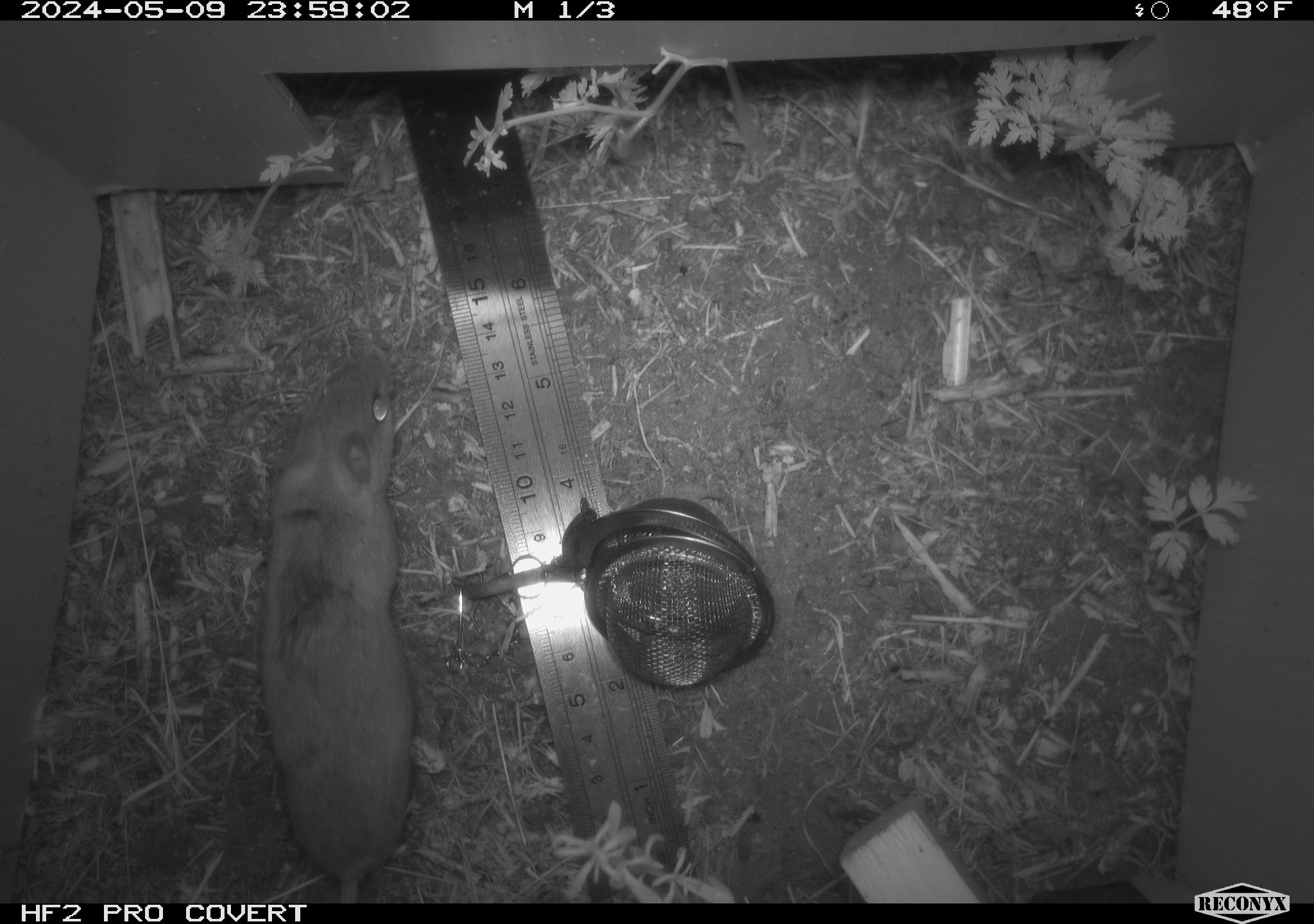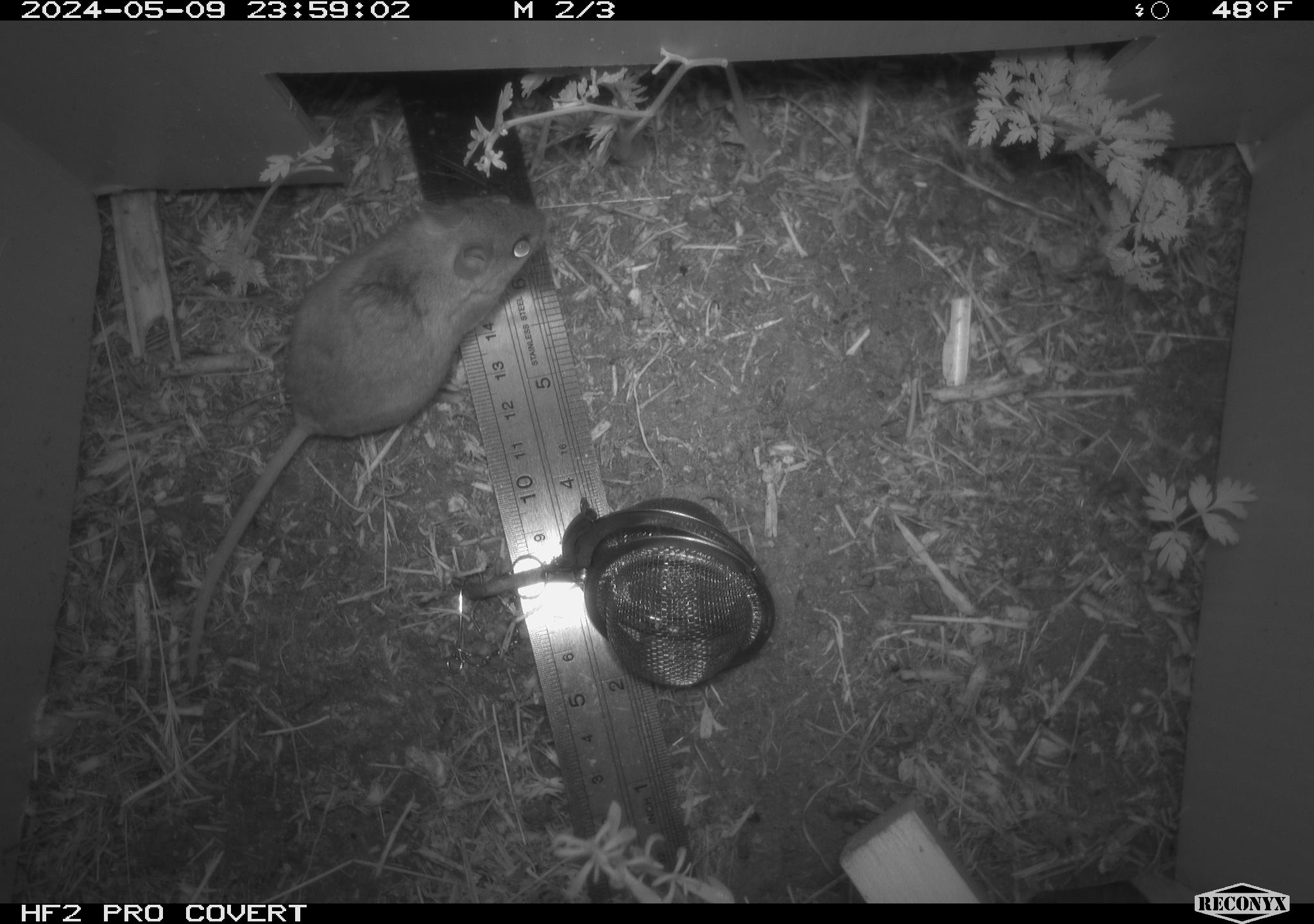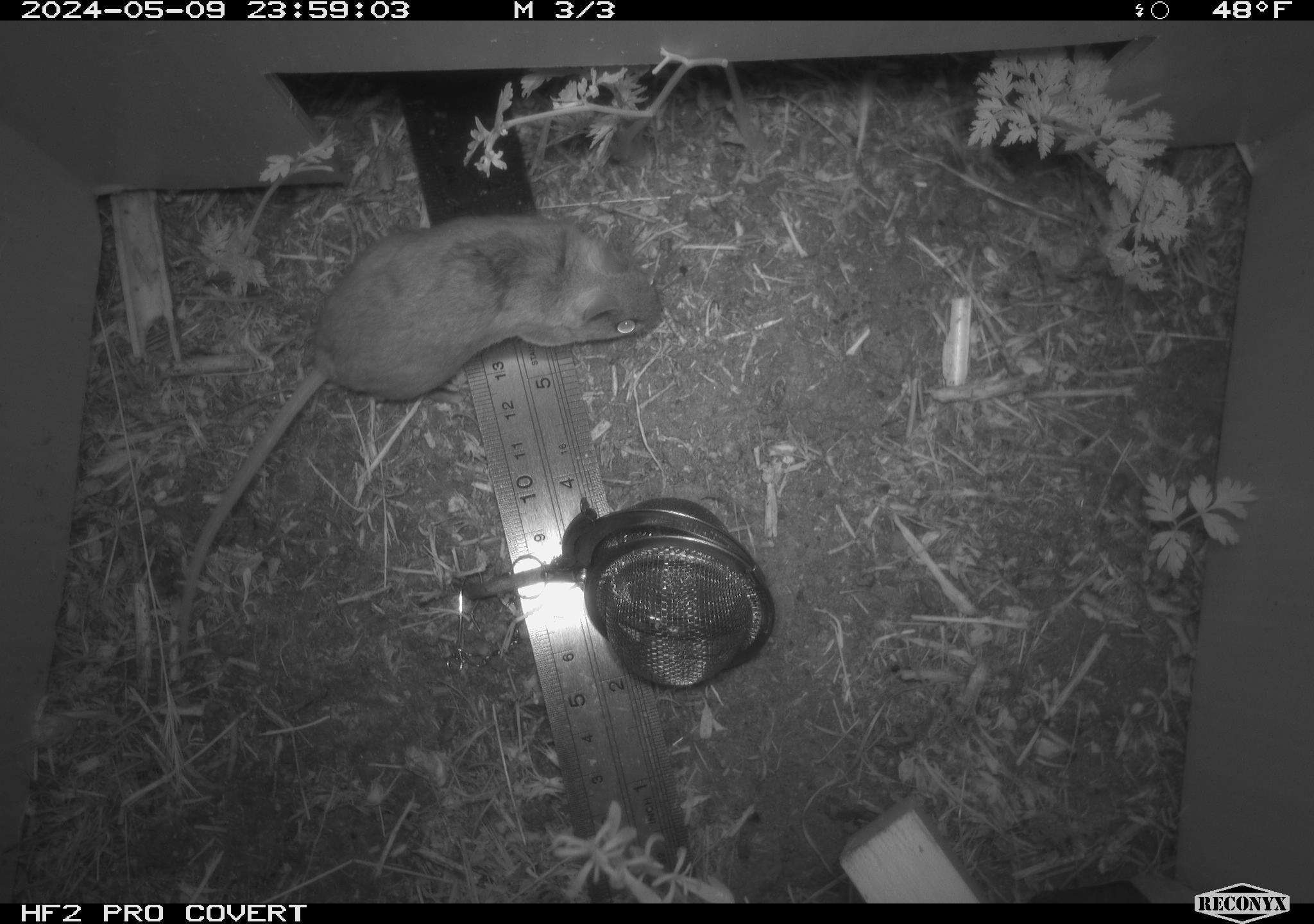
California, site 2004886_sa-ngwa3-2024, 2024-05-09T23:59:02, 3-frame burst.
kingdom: Animalia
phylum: Chordata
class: Mammalia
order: Rodentia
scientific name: Rodentia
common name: mouse species